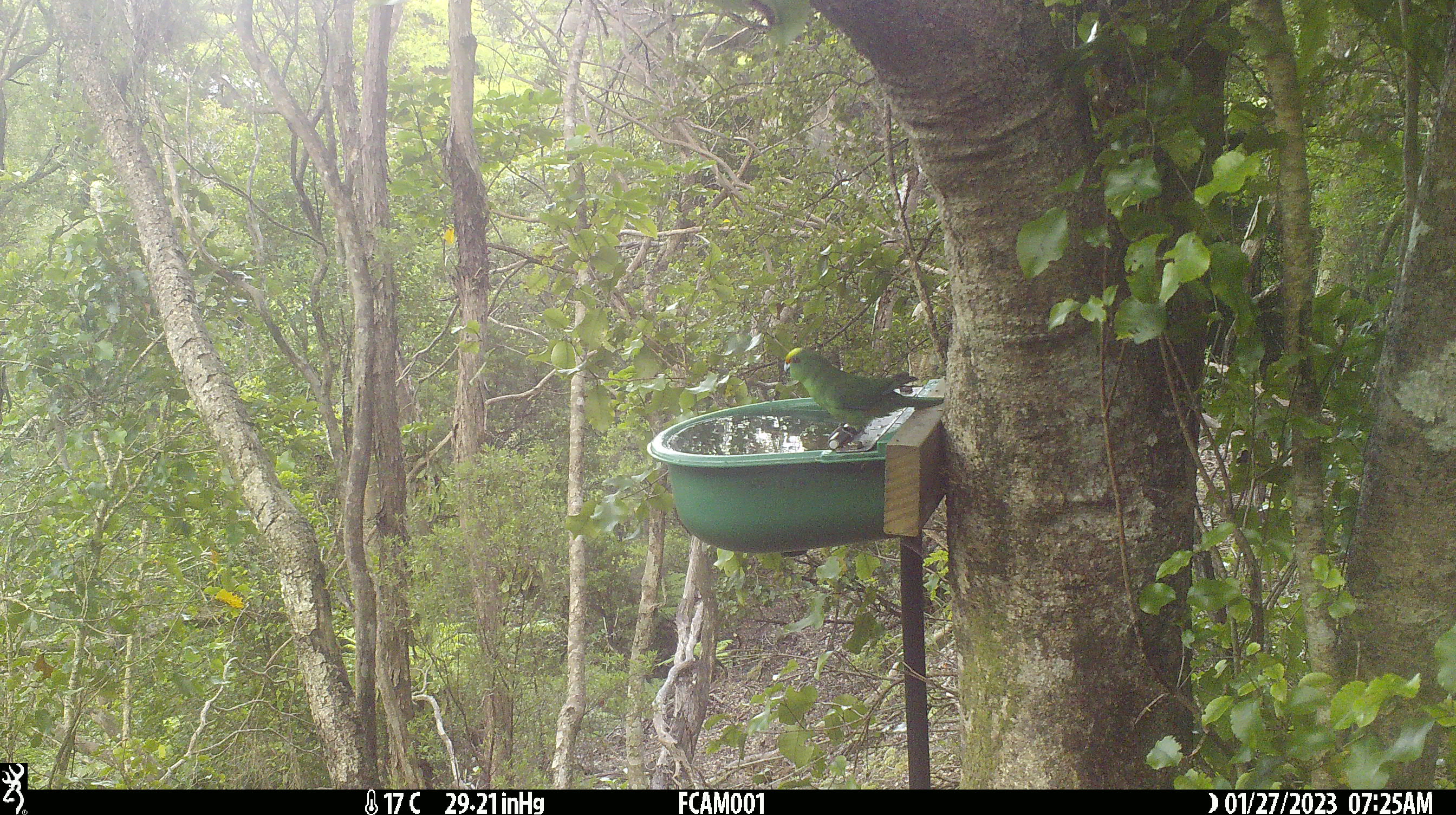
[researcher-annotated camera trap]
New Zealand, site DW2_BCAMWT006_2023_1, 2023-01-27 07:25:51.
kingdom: Animalia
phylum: Chordata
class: Aves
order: Psittaciformes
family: Psittaculidae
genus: Cyanoramphus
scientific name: Cyanoramphus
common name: parakeet